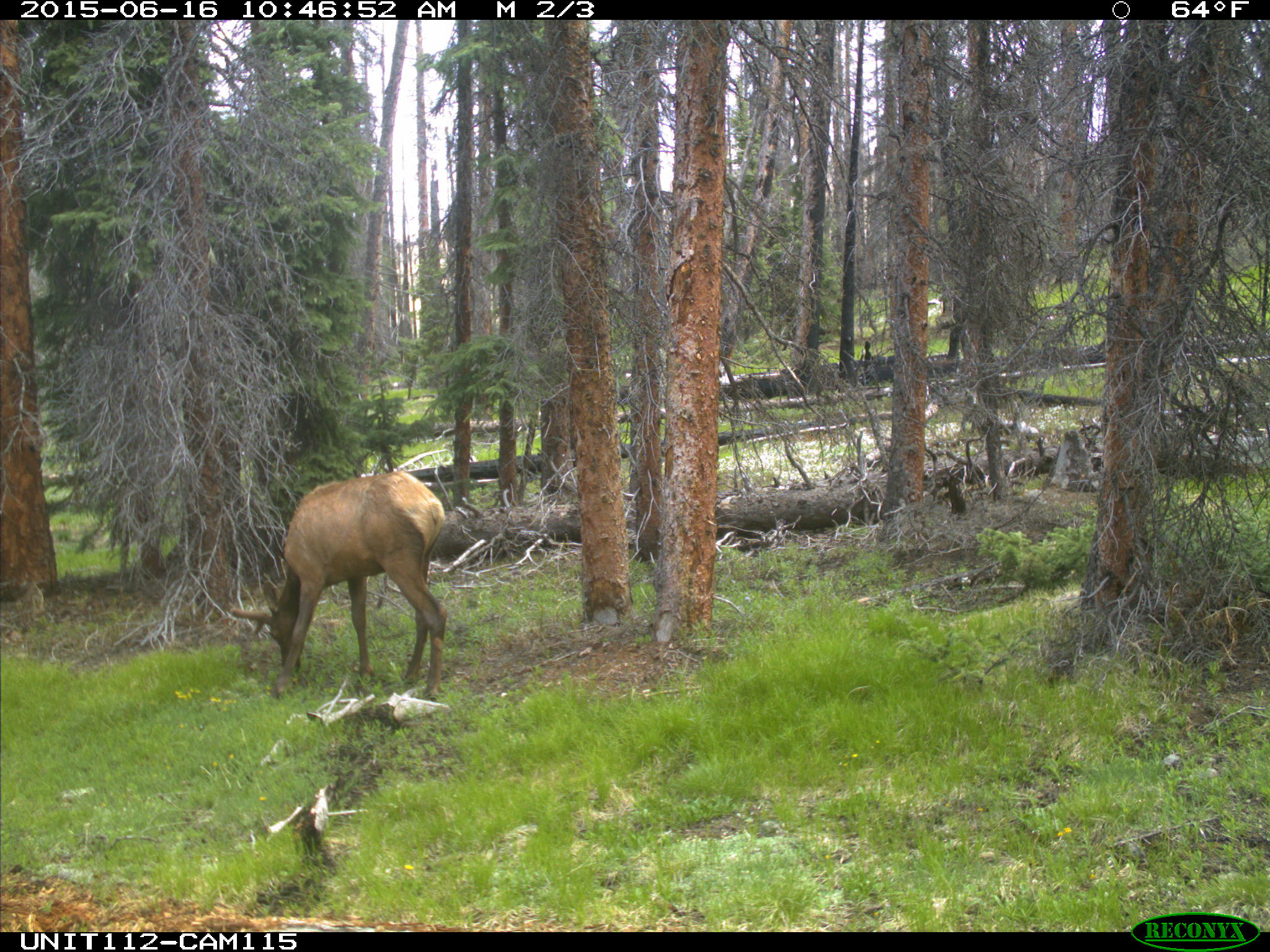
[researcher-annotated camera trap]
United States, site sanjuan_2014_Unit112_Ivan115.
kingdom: Animalia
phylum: Chordata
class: Mammalia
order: Artiodactyla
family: Cervidae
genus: Cervus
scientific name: Cervus elaphus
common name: red deer